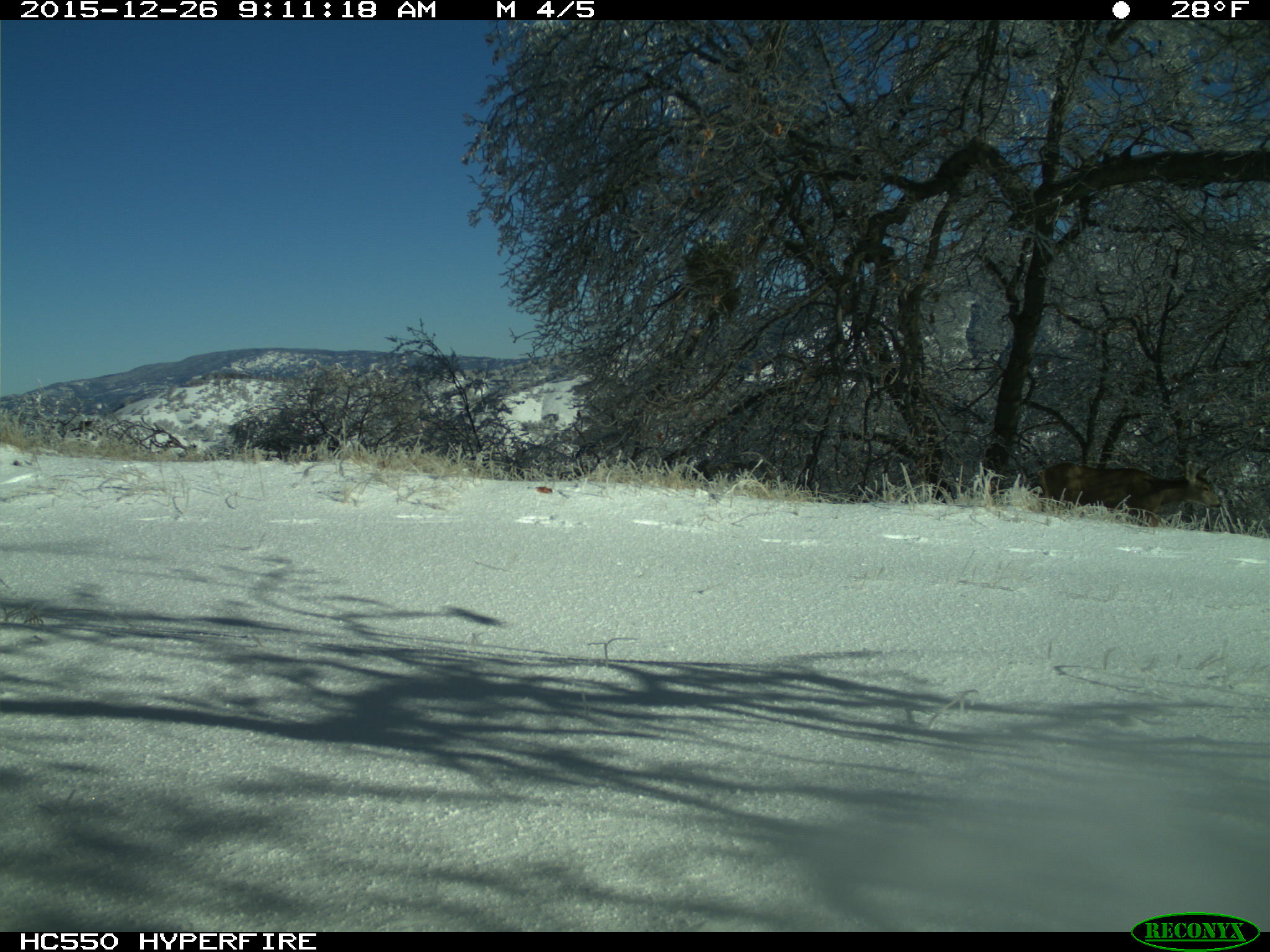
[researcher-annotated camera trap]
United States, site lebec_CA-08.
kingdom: Animalia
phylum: Chordata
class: Mammalia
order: Artiodactyla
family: Cervidae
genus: Odocoileus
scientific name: Odocoileus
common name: deer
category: unidentified deer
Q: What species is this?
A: Unidentified deer (deer) (Odocoileus).